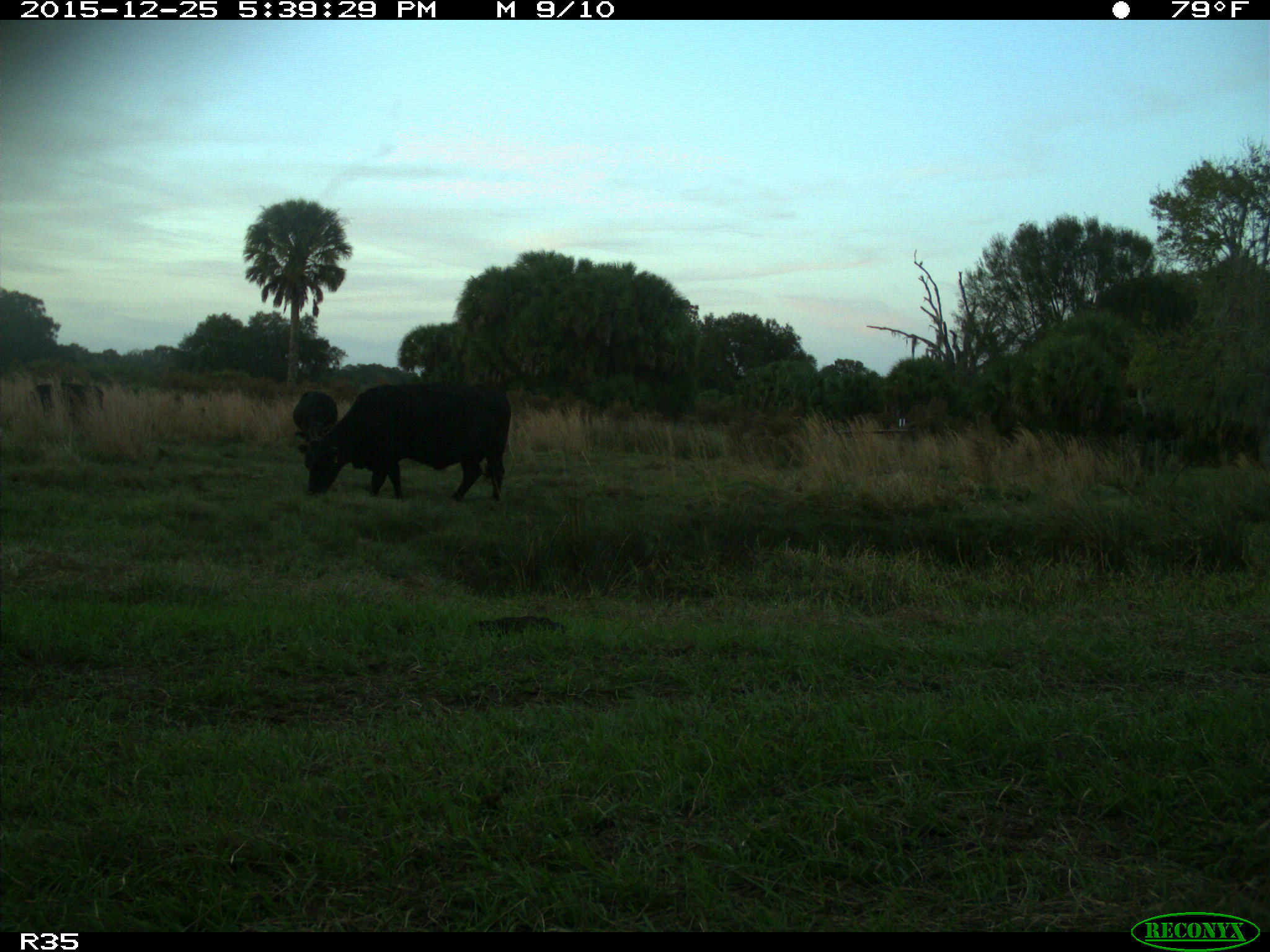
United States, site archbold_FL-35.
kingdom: Animalia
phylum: Chordata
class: Mammalia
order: Artiodactyla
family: Bovidae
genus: Bos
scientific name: Bos taurus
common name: domestic cow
Bos taurus (domestic cow).